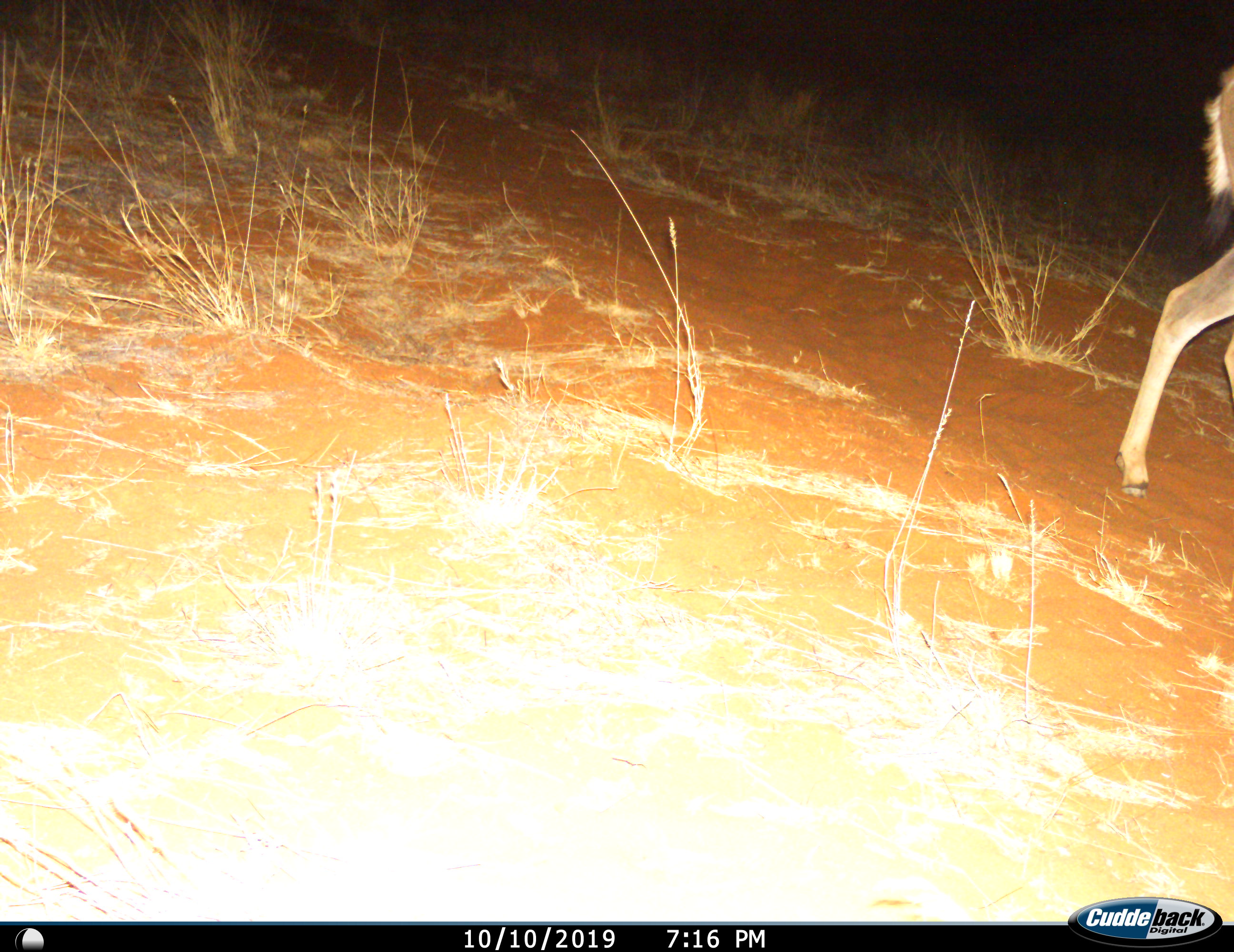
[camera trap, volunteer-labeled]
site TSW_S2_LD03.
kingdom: Animalia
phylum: Chordata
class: Mammalia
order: Artiodactyla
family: Bovidae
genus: Redunca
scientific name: Redunca fulvorufula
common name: mountain reedbuck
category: reedbuckmountain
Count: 1.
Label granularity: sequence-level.